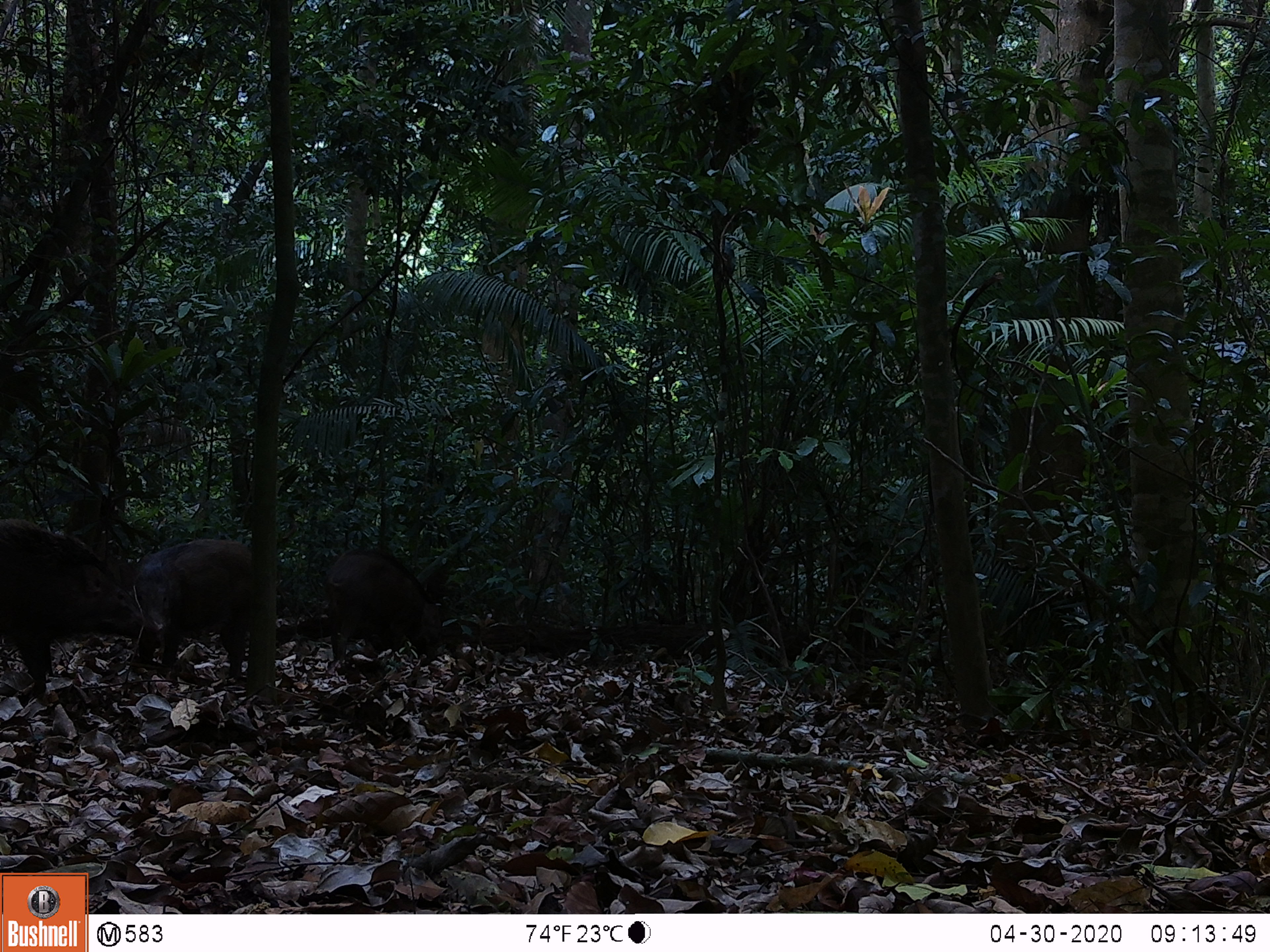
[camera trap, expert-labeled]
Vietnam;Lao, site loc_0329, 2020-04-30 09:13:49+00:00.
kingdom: Animalia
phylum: Chordata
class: Mammalia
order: Artiodactyla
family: Suidae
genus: Sus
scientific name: Sus scrofa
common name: eurasian wild pig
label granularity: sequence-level